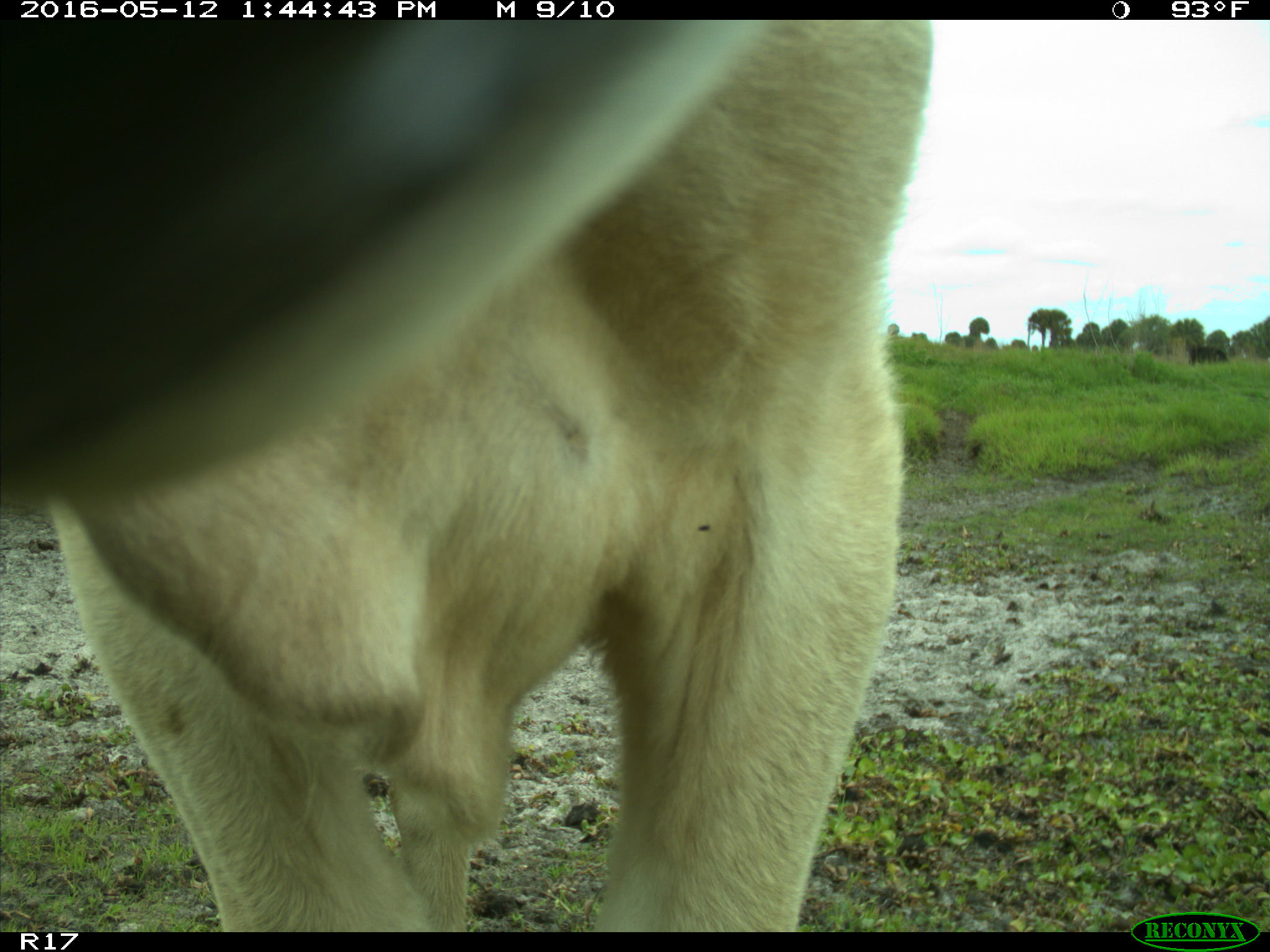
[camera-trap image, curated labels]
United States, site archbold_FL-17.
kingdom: Animalia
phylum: Chordata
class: Mammalia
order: Artiodactyla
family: Bovidae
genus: Bos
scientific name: Bos taurus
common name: domestic cow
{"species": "Bos taurus (domestic cow)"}